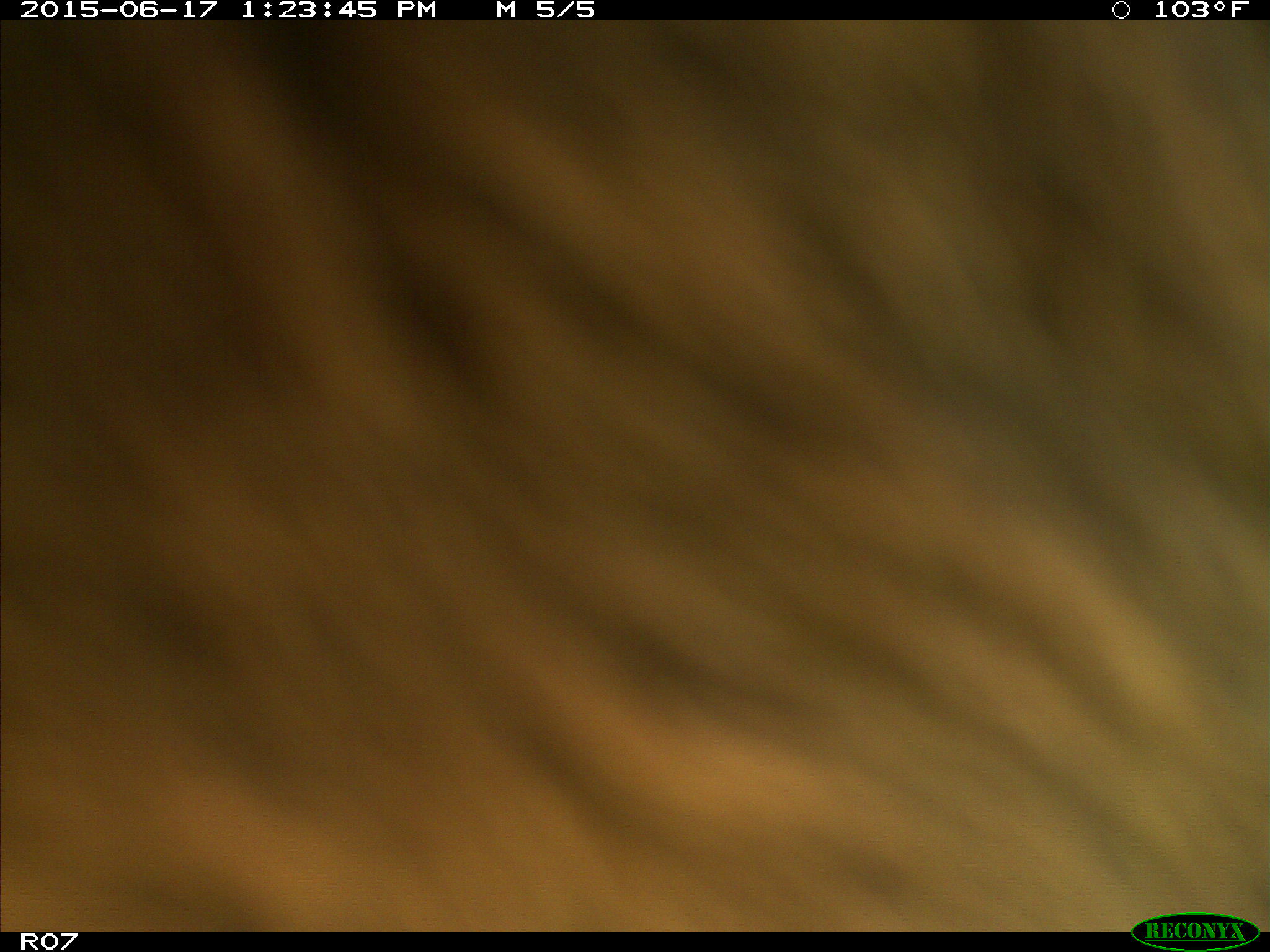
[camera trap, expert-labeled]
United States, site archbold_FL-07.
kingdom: Animalia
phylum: Chordata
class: Mammalia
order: Artiodactyla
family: Bovidae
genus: Bos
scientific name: Bos taurus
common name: domestic cow